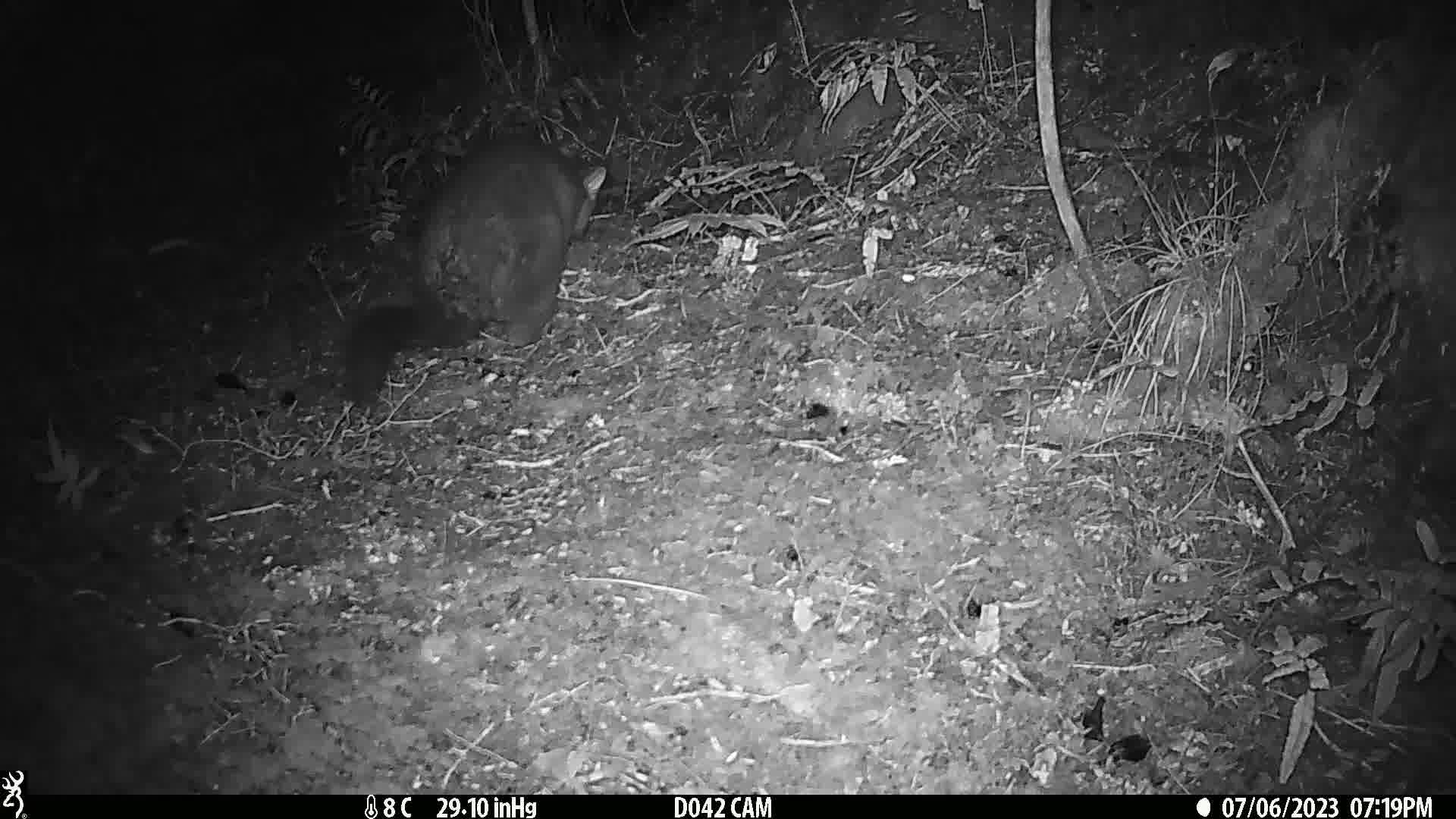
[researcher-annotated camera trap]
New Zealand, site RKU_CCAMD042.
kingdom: Animalia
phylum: Chordata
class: Mammalia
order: Diprotodontia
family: Phalangeridae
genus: Trichosurus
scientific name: Trichosurus vulpecula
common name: common brushtail possum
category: possum